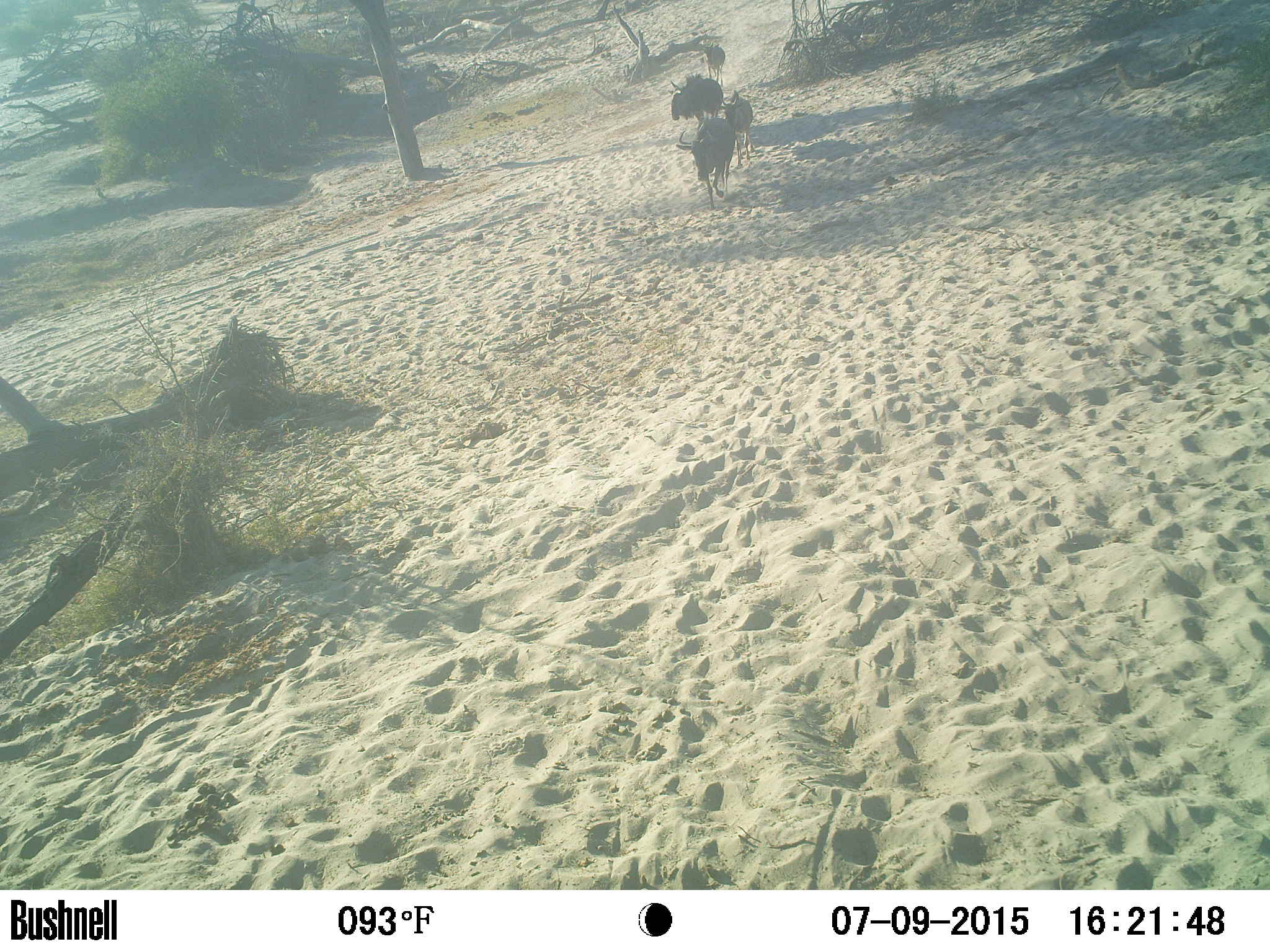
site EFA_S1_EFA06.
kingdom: Animalia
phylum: Chordata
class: Mammalia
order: Artiodactyla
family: Bovidae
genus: Connochaetes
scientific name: Connochaetes taurinus taurinus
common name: blue wildebeest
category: wildebeestblue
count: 4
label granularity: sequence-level